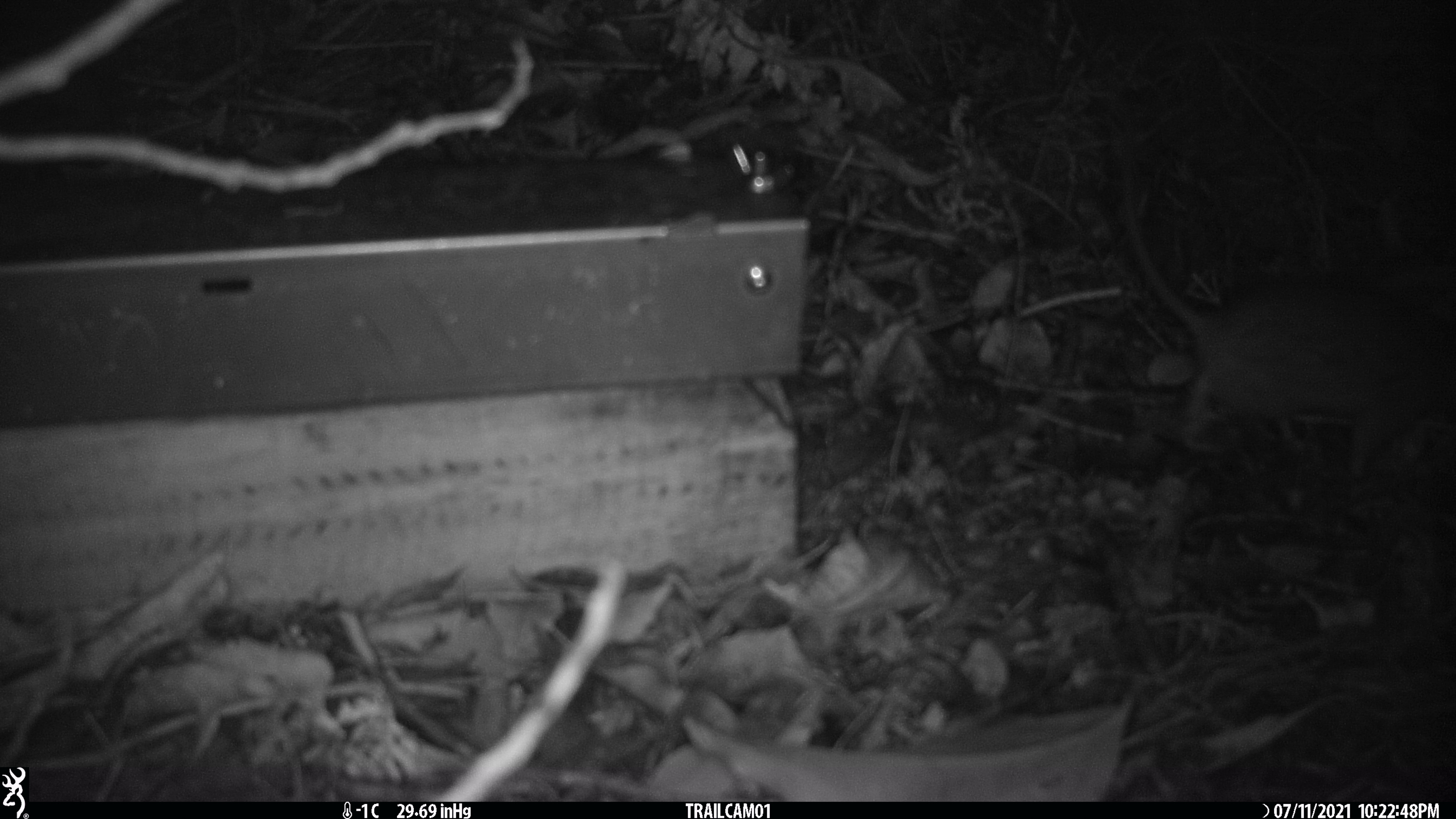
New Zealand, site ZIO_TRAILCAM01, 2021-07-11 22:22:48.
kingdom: Animalia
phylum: Chordata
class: Mammalia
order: Rodentia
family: Muridae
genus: Rattus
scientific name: Rattus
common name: rat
Rat (Rattus).